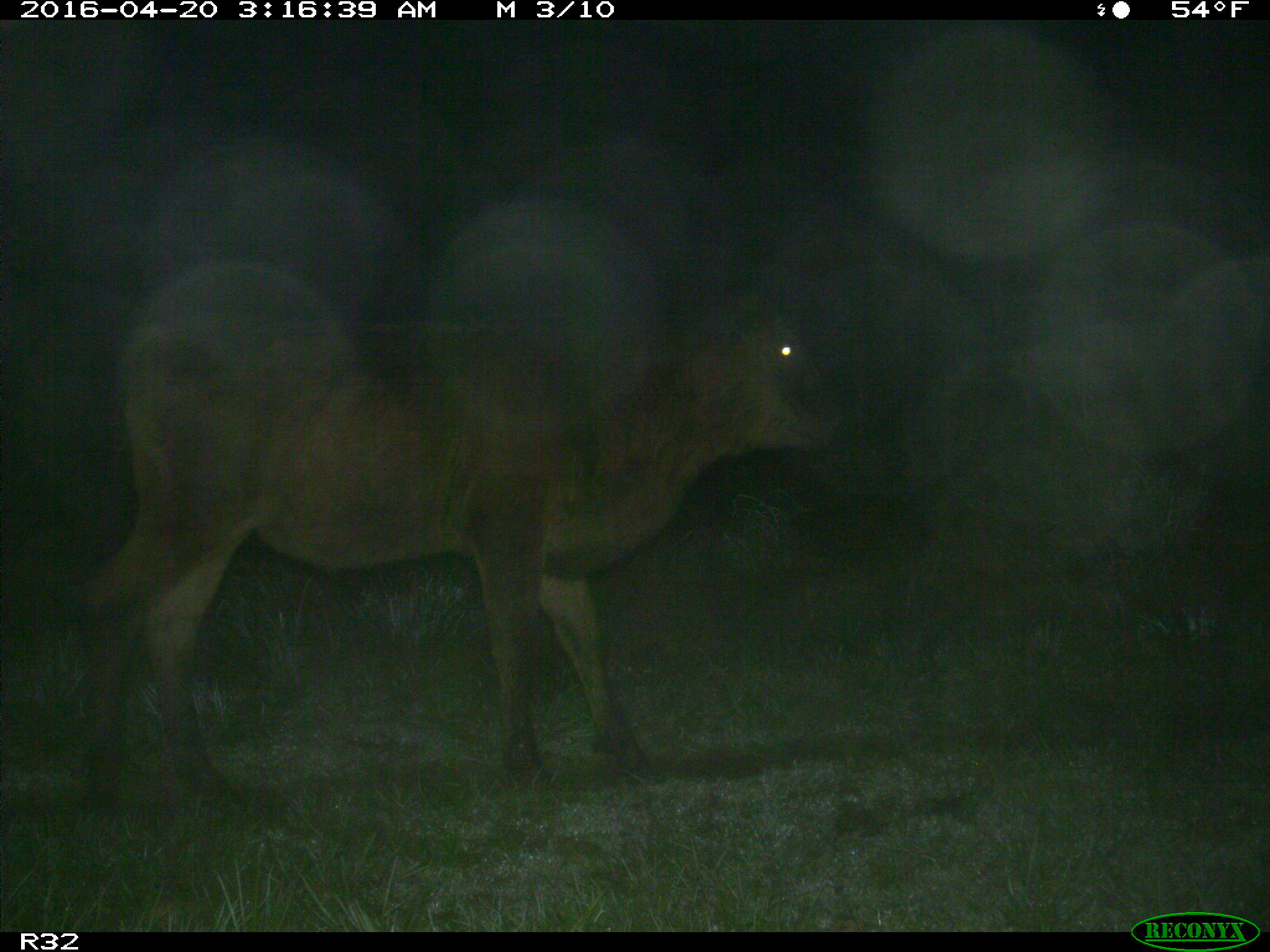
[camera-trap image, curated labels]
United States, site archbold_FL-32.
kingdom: Animalia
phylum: Chordata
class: Mammalia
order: Artiodactyla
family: Bovidae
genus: Bos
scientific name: Bos taurus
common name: domestic cow